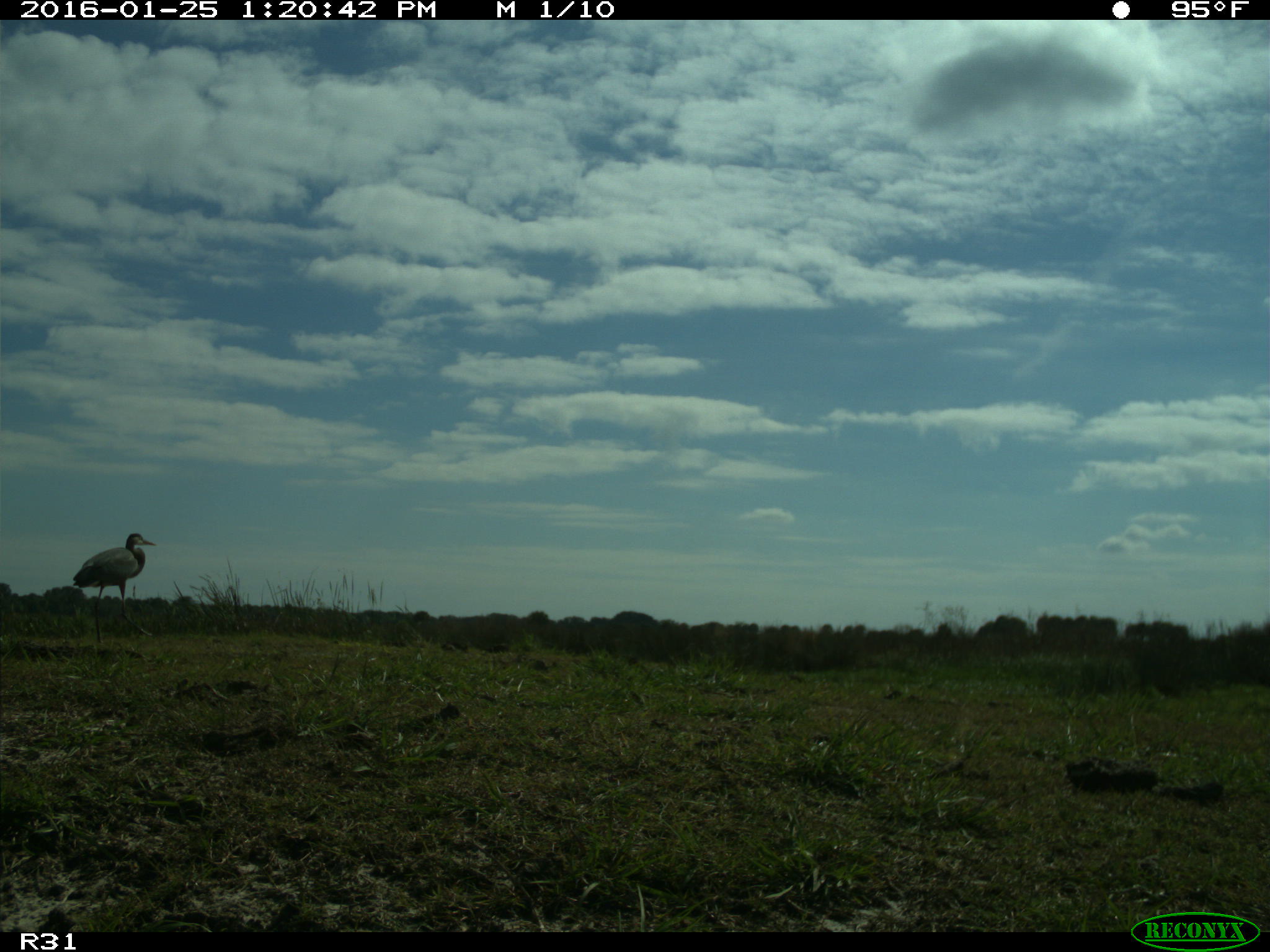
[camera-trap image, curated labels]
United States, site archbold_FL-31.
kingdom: Animalia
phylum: Chordata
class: Aves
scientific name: Aves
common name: birds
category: unidentified bird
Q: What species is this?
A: Unidentified bird (birds) (Aves).